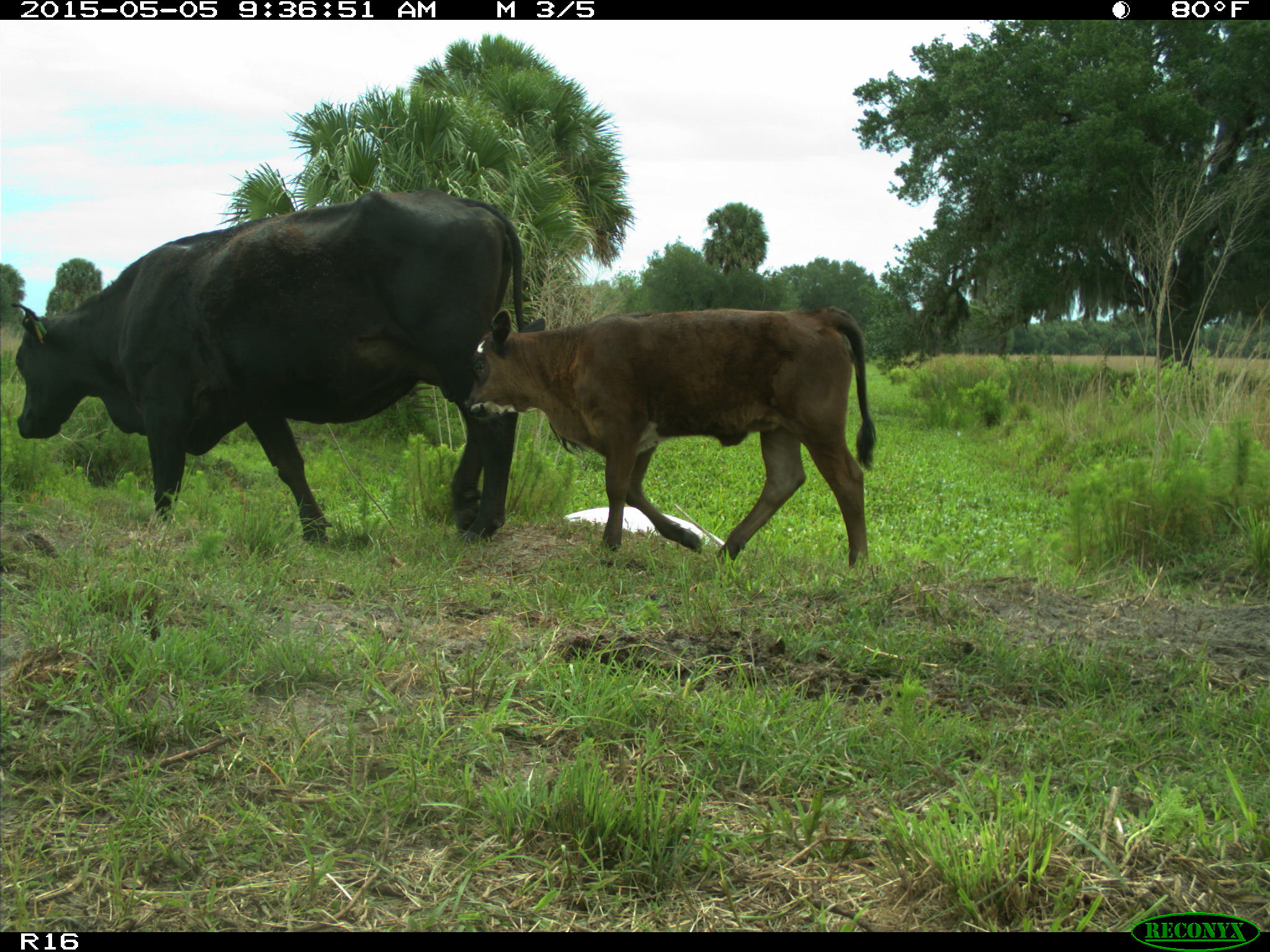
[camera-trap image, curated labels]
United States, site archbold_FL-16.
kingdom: Animalia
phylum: Chordata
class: Mammalia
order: Artiodactyla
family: Bovidae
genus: Bos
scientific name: Bos taurus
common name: domestic cow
Bos taurus (domestic cow).